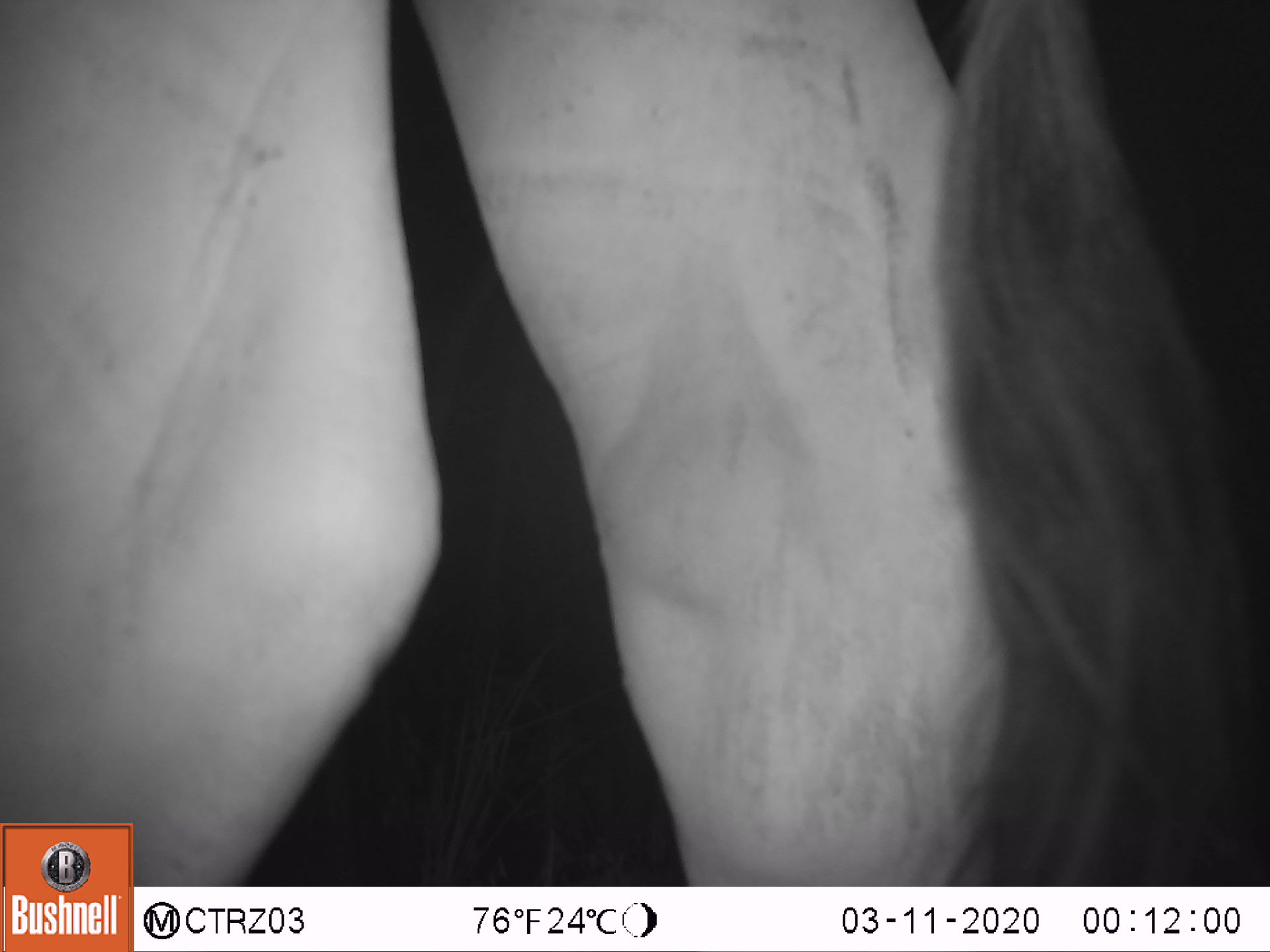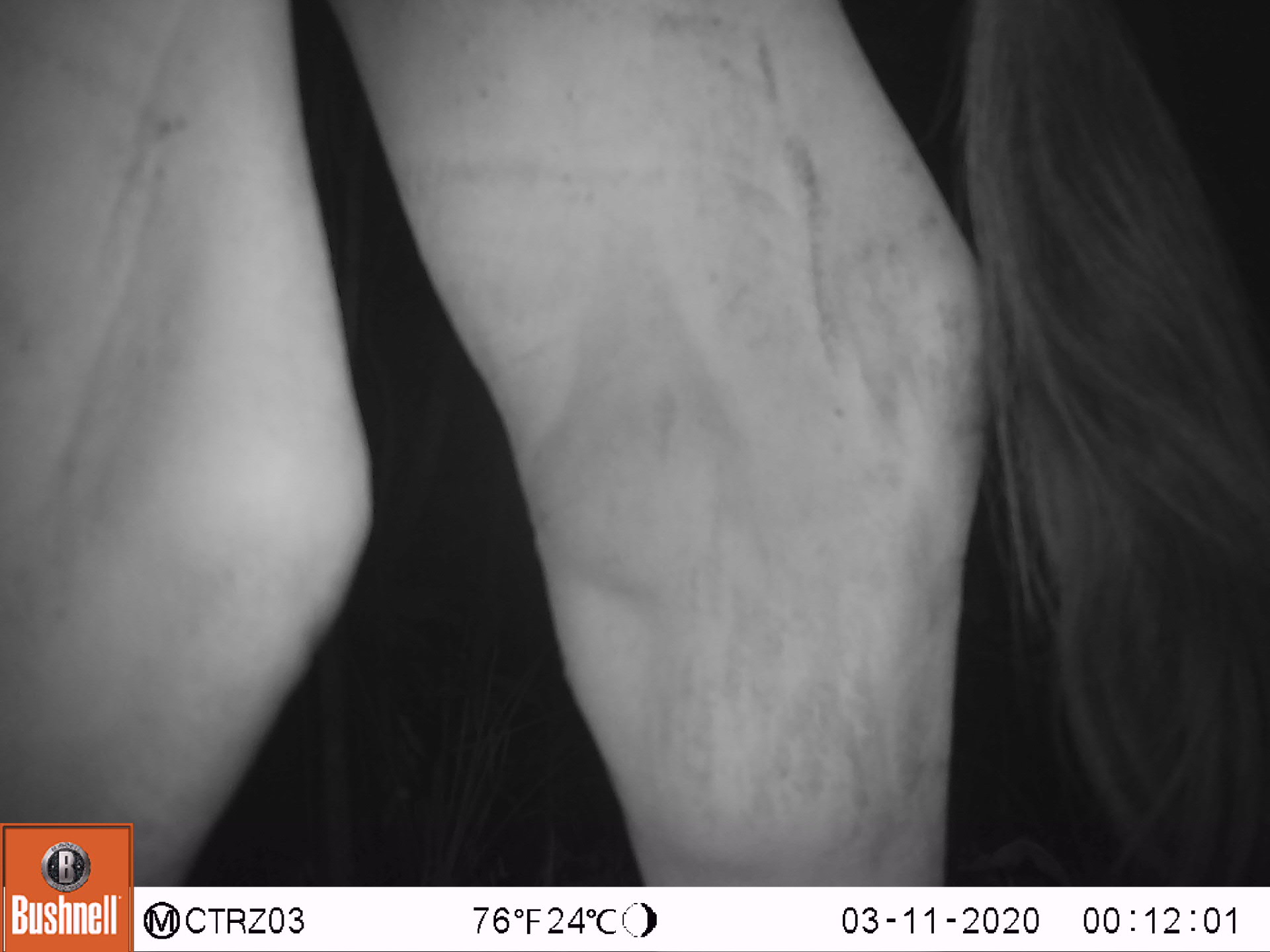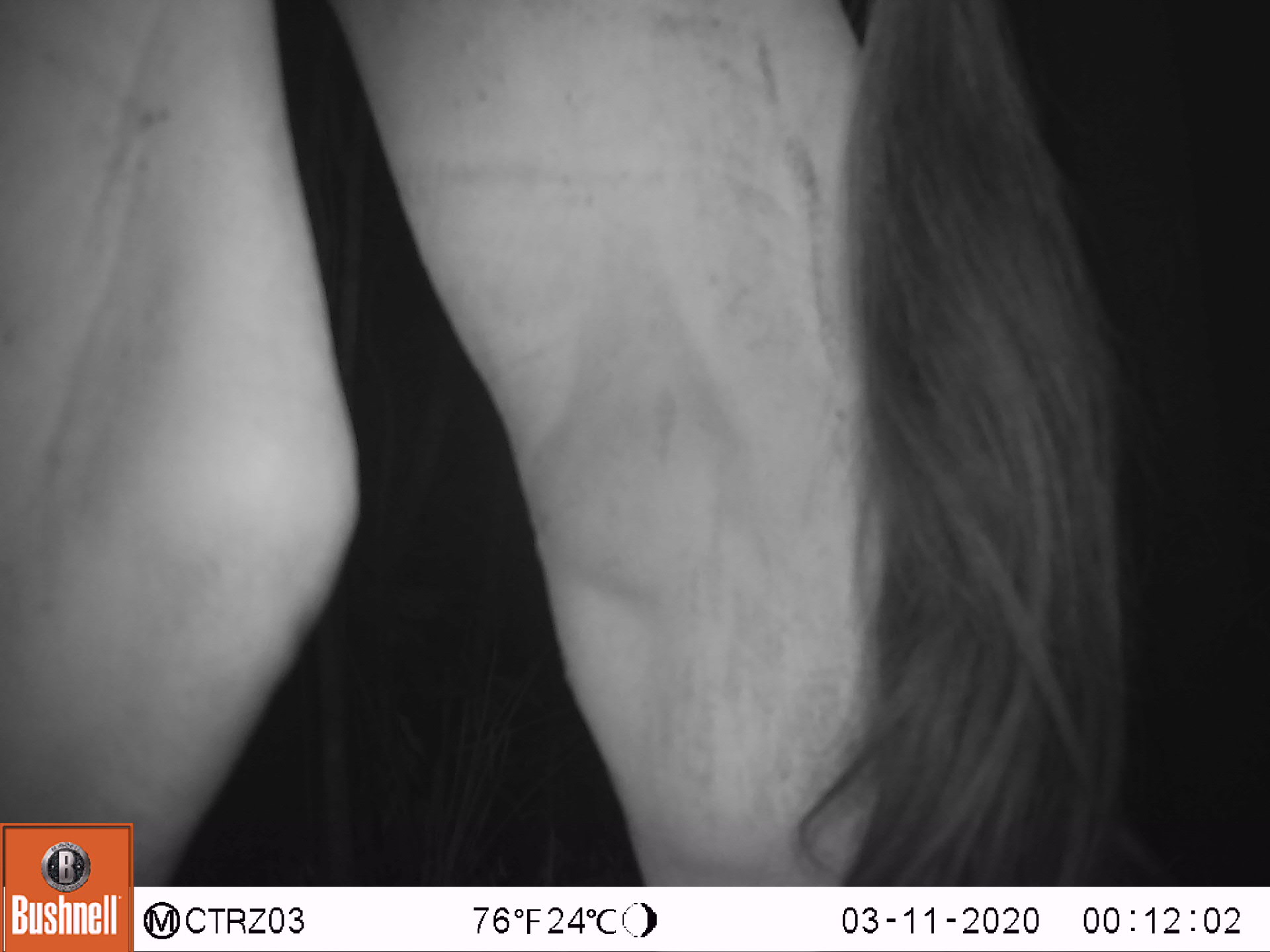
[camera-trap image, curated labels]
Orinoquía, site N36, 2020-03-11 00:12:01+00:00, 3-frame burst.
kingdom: Animalia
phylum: Chordata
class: Mammalia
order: Artiodactyla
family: Bovidae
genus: Bos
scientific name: Bos taurus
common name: cow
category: cattle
Cattle (cow) (Bos taurus).